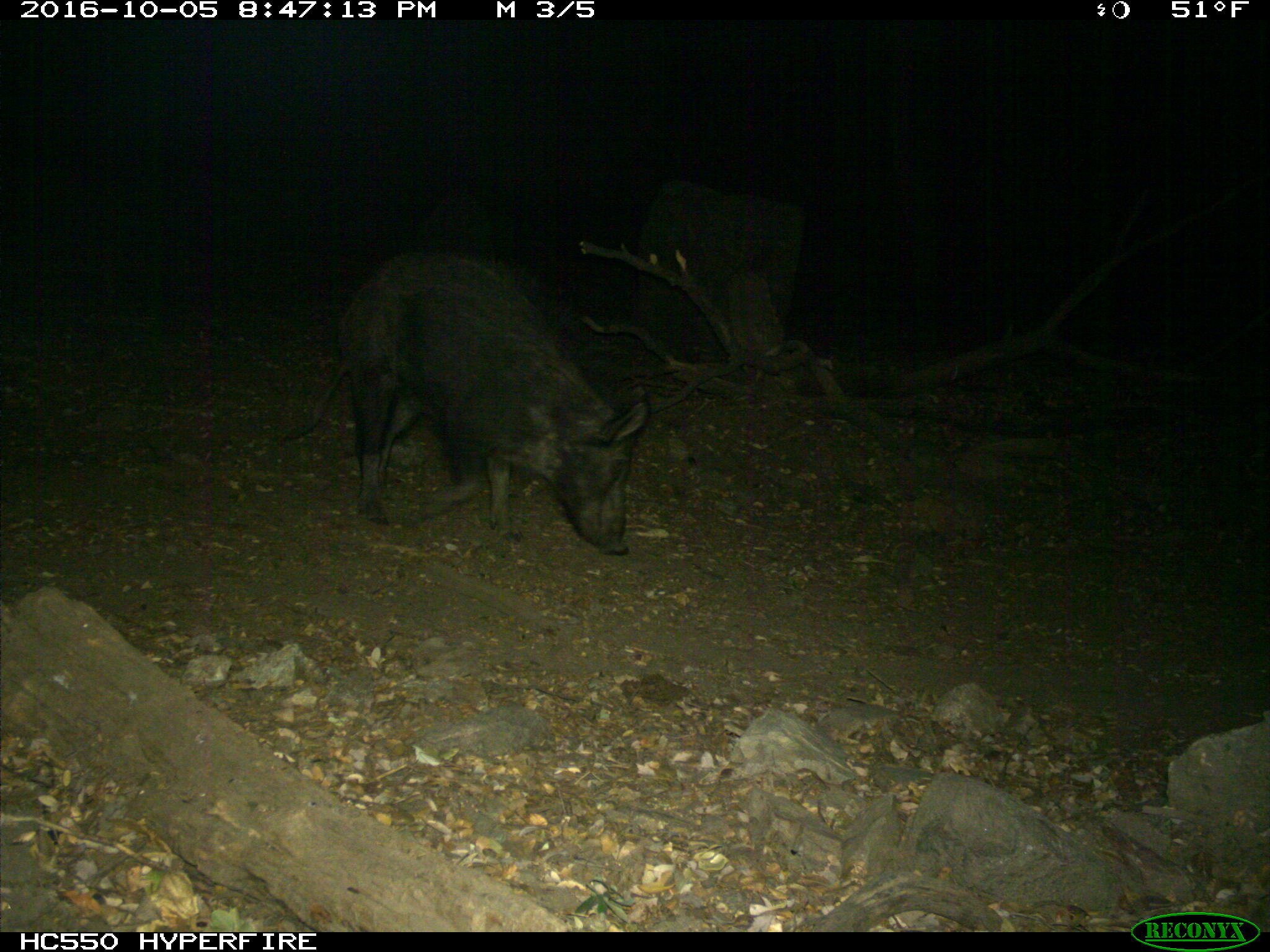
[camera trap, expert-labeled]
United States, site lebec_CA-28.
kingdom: Animalia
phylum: Chordata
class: Mammalia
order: Artiodactyla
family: Suidae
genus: Sus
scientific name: Sus scrofa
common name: wild boar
Sus scrofa (wild boar).